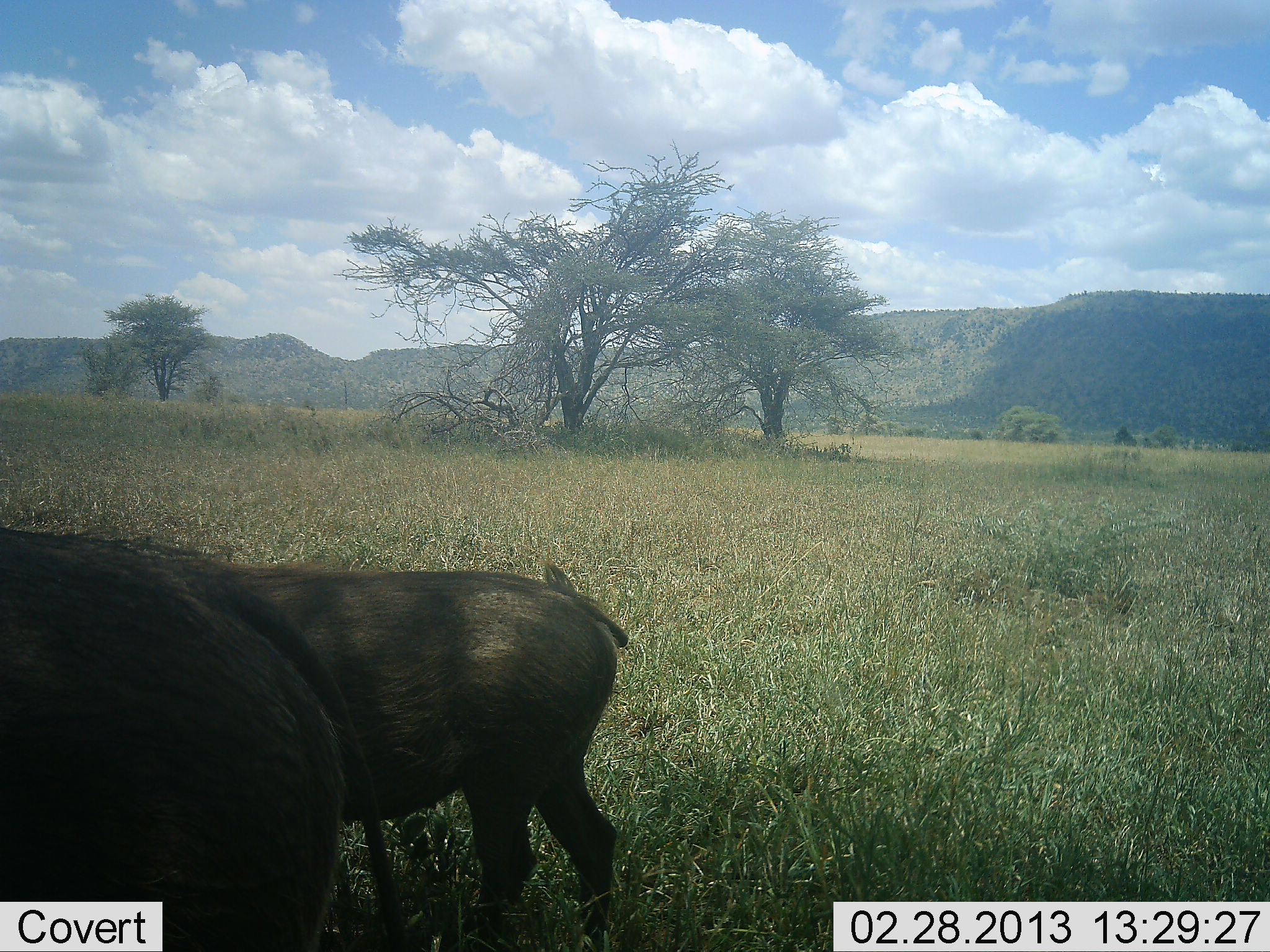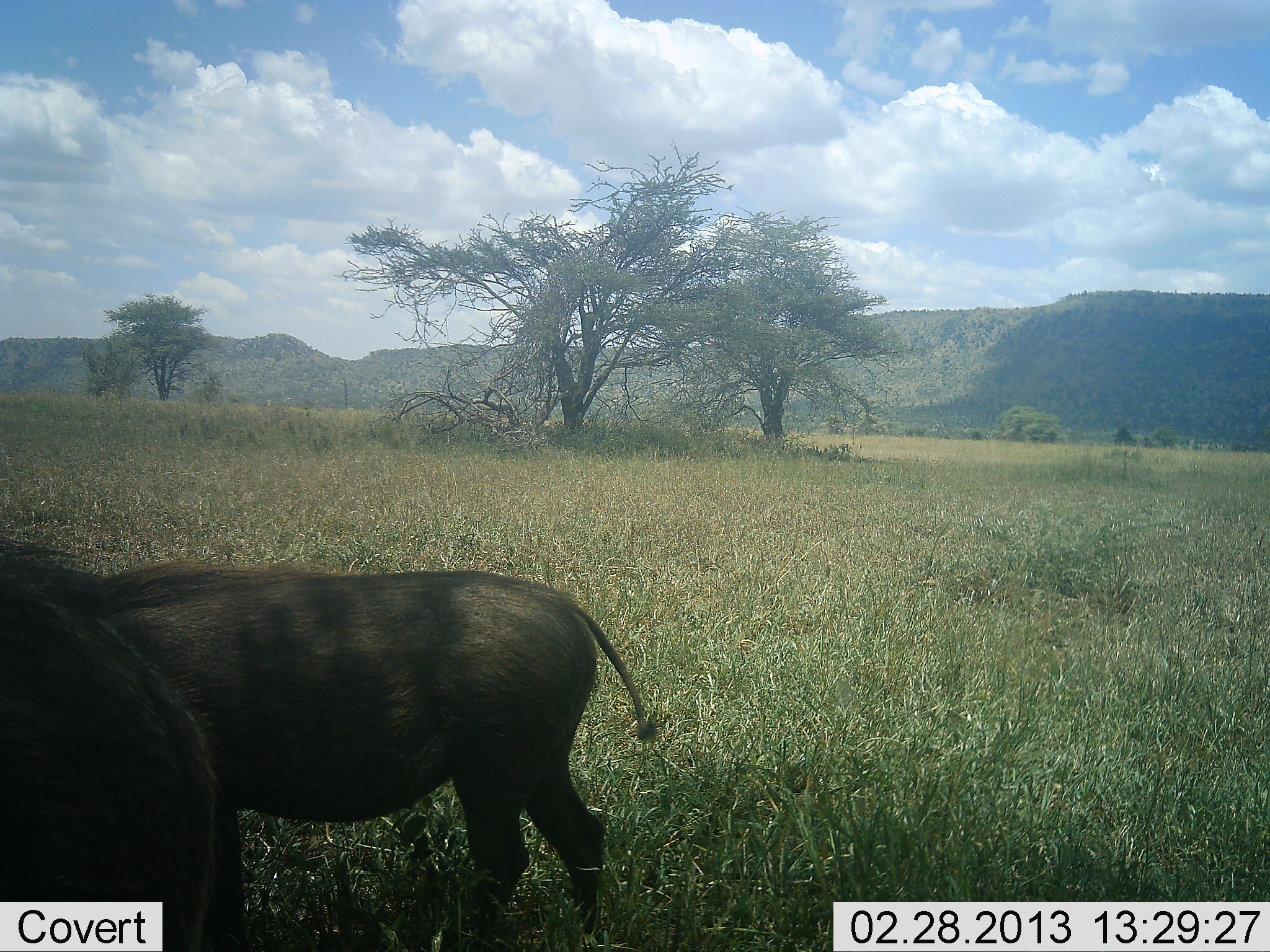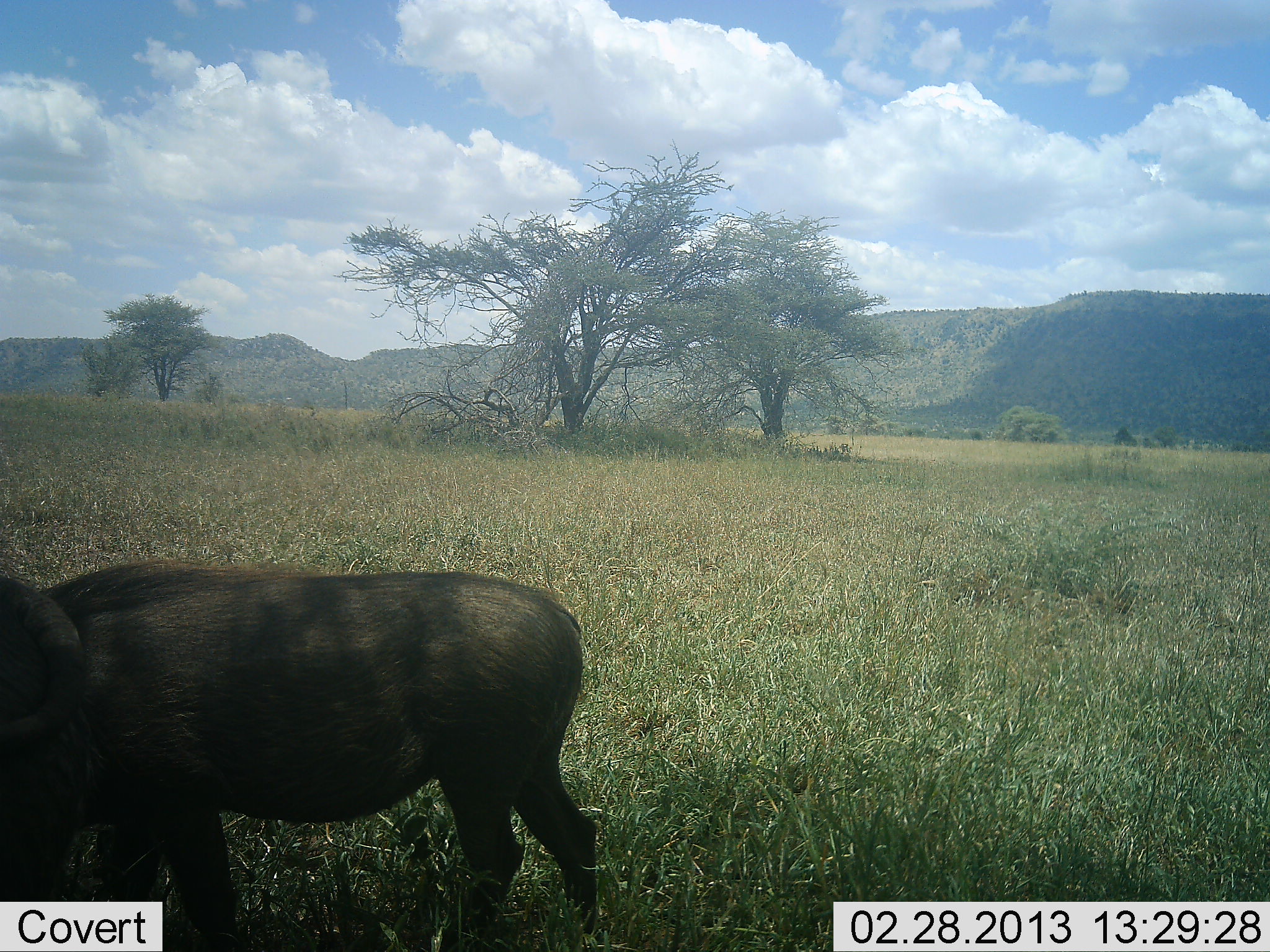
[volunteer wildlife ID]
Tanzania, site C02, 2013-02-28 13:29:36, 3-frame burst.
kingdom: Animalia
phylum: Chordata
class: Mammalia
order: Artiodactyla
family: Suidae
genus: Phacochoerus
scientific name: Phacochoerus africanus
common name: warthog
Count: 2.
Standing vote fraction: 53%.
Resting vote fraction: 0%.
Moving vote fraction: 36%.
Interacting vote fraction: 6%.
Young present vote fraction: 0%.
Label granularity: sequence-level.